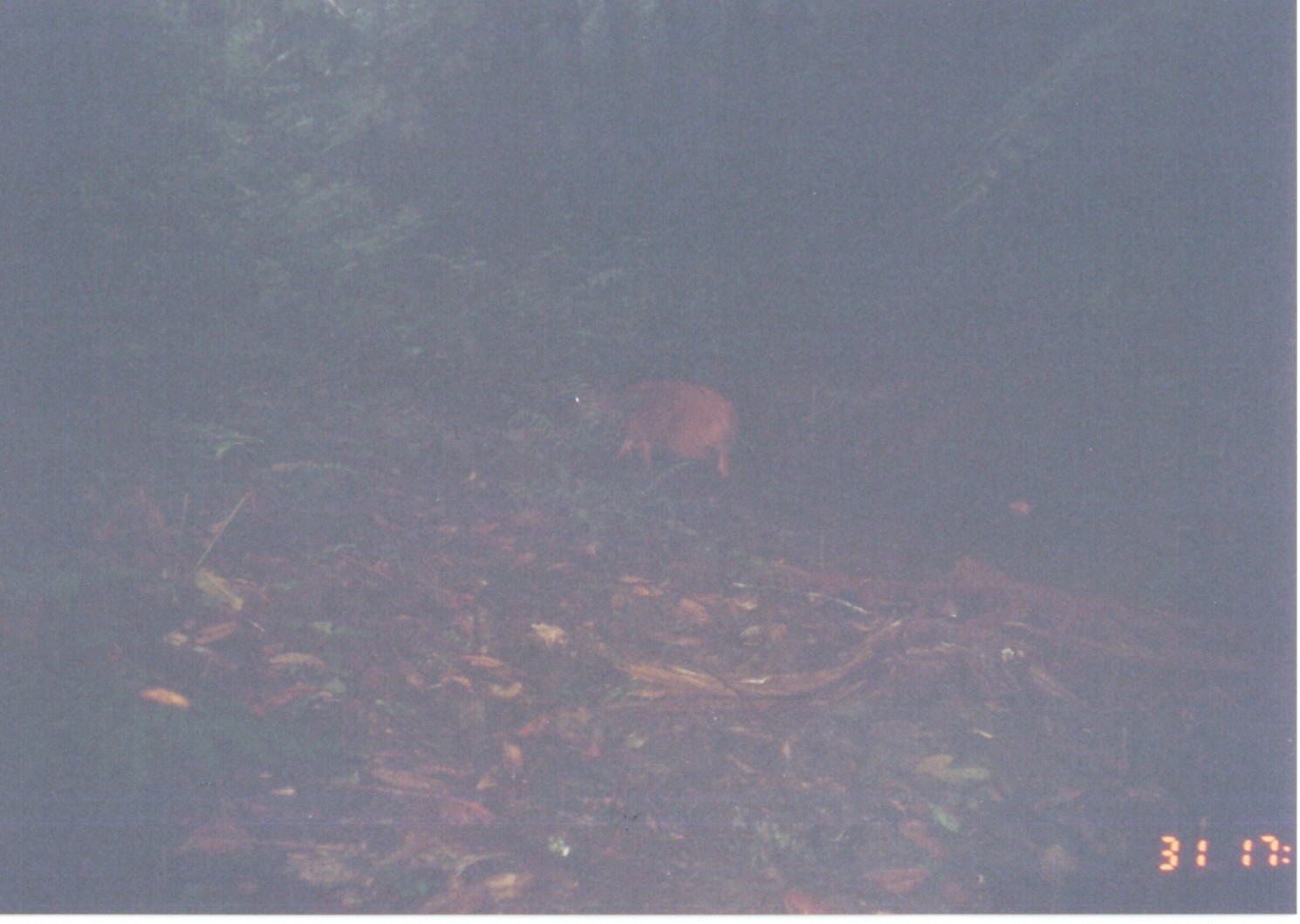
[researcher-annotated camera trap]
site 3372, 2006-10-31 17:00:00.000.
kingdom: Animalia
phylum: Chordata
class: Mammalia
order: Artiodactyla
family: Bovidae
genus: Cephalophus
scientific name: Cephalophus harveyi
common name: harvey's duiker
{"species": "Cephalophus harveyi (harvey's duiker)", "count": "1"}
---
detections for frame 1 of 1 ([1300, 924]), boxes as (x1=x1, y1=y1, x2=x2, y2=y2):
cephalophus harveyi: (x1=562, y1=380, x2=738, y2=483)